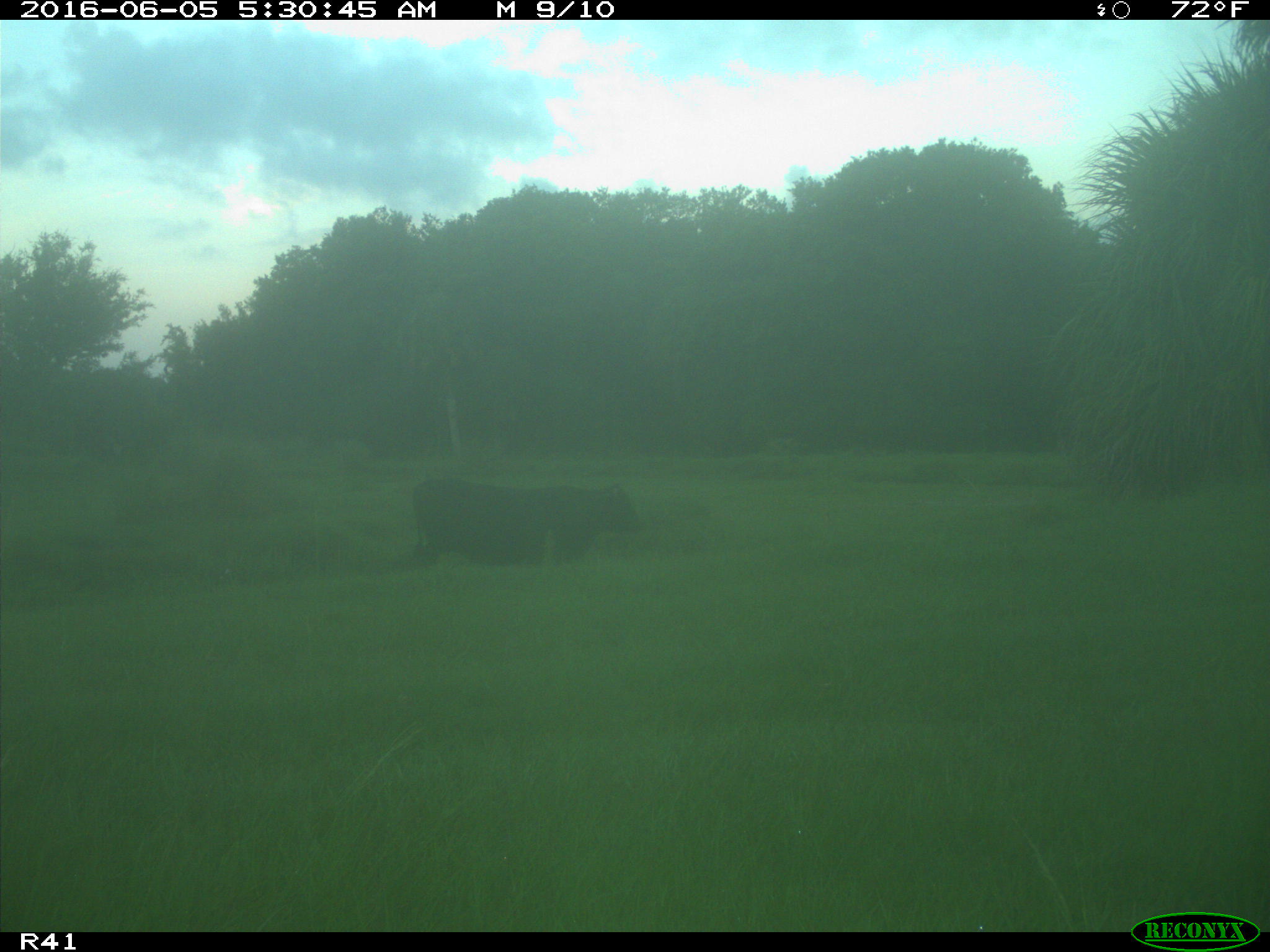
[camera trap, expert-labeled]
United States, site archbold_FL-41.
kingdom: Animalia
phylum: Chordata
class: Mammalia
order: Artiodactyla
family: Bovidae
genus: Bos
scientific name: Bos taurus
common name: domestic cow